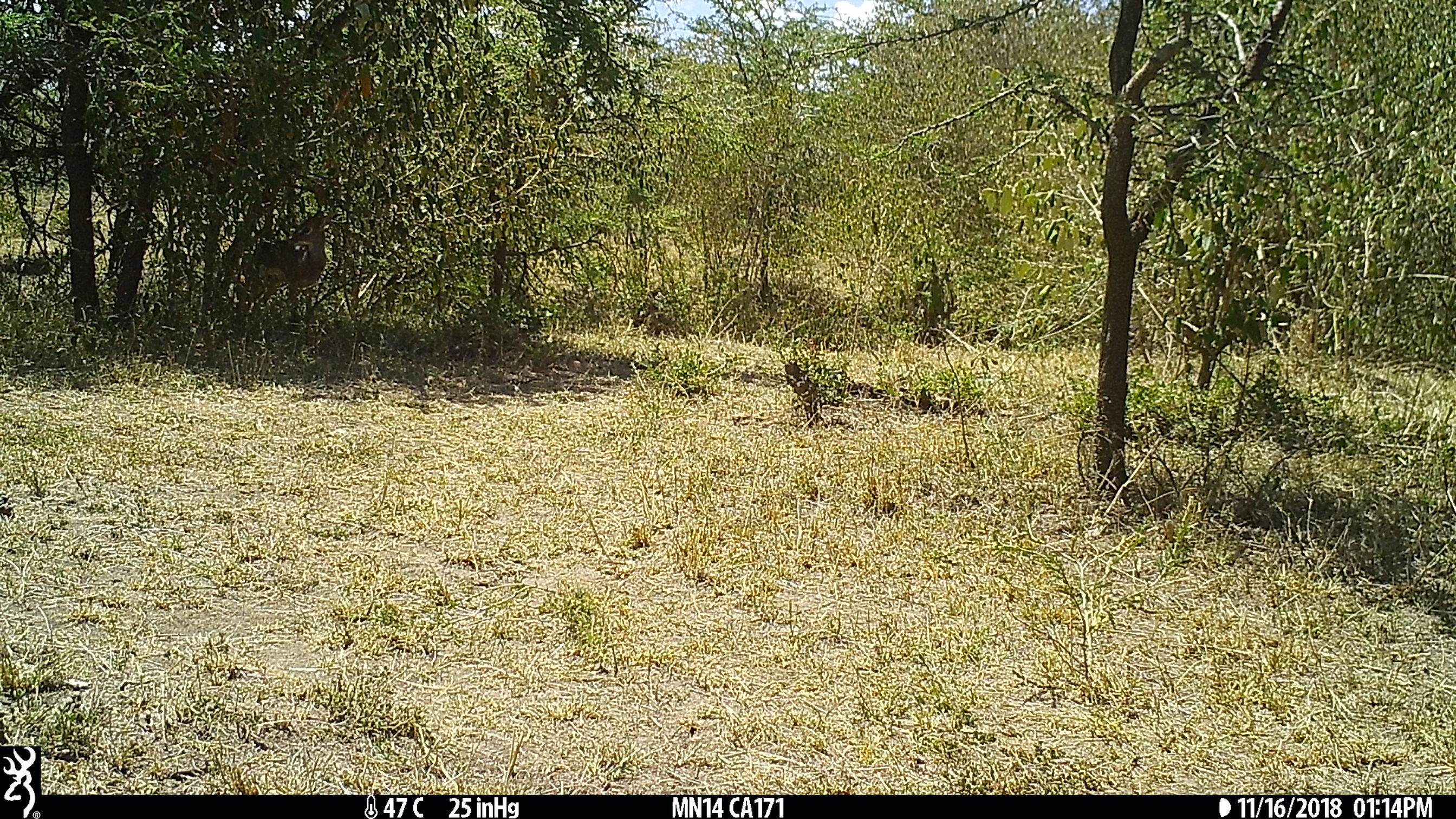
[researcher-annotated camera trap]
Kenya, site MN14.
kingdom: Animalia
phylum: Chordata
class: Mammalia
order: Artiodactyla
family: Bovidae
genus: Madoqua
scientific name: Madoqua kirkii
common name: kirk's dik-dik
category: dikdik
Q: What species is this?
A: Dikdik (kirk's dik-dik) (Madoqua kirkii).